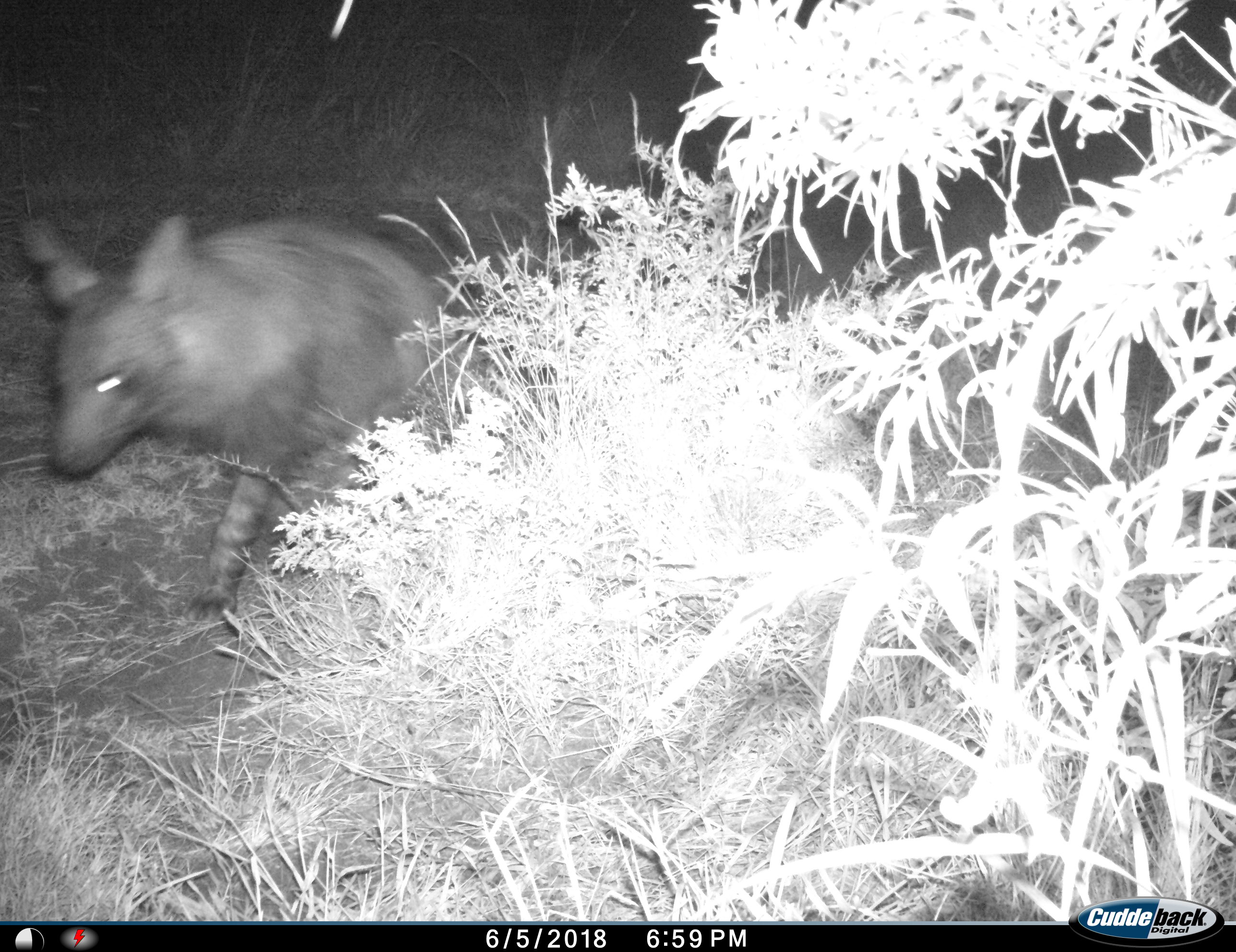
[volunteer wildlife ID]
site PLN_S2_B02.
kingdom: Animalia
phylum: Chordata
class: Mammalia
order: Carnivora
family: Hyaenidae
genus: Parahyaena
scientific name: Parahyaena brunnea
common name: brown hyena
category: hyenabrown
Hyenabrown (brown hyena) (Parahyaena brunnea), count 1. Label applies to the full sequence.